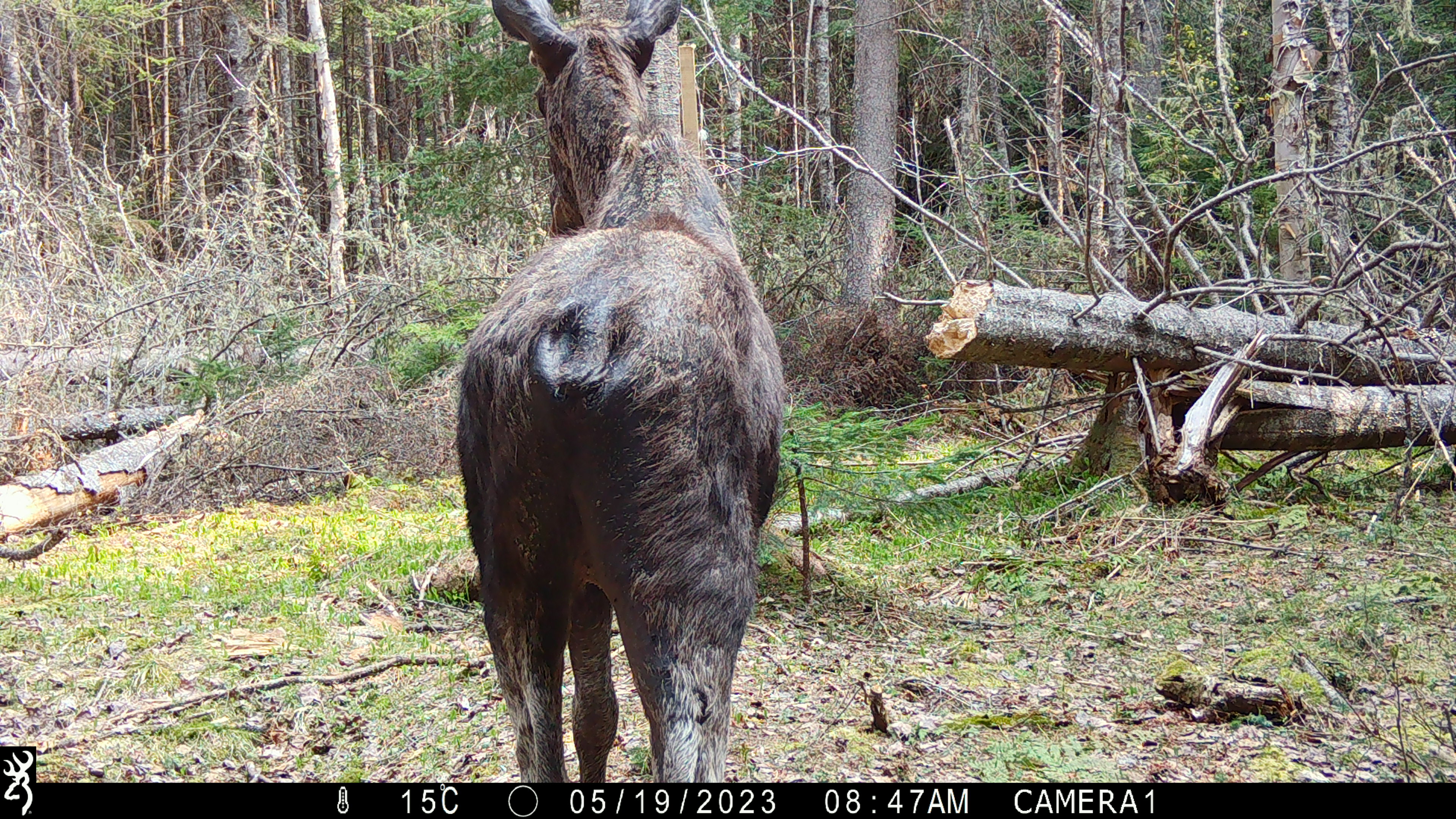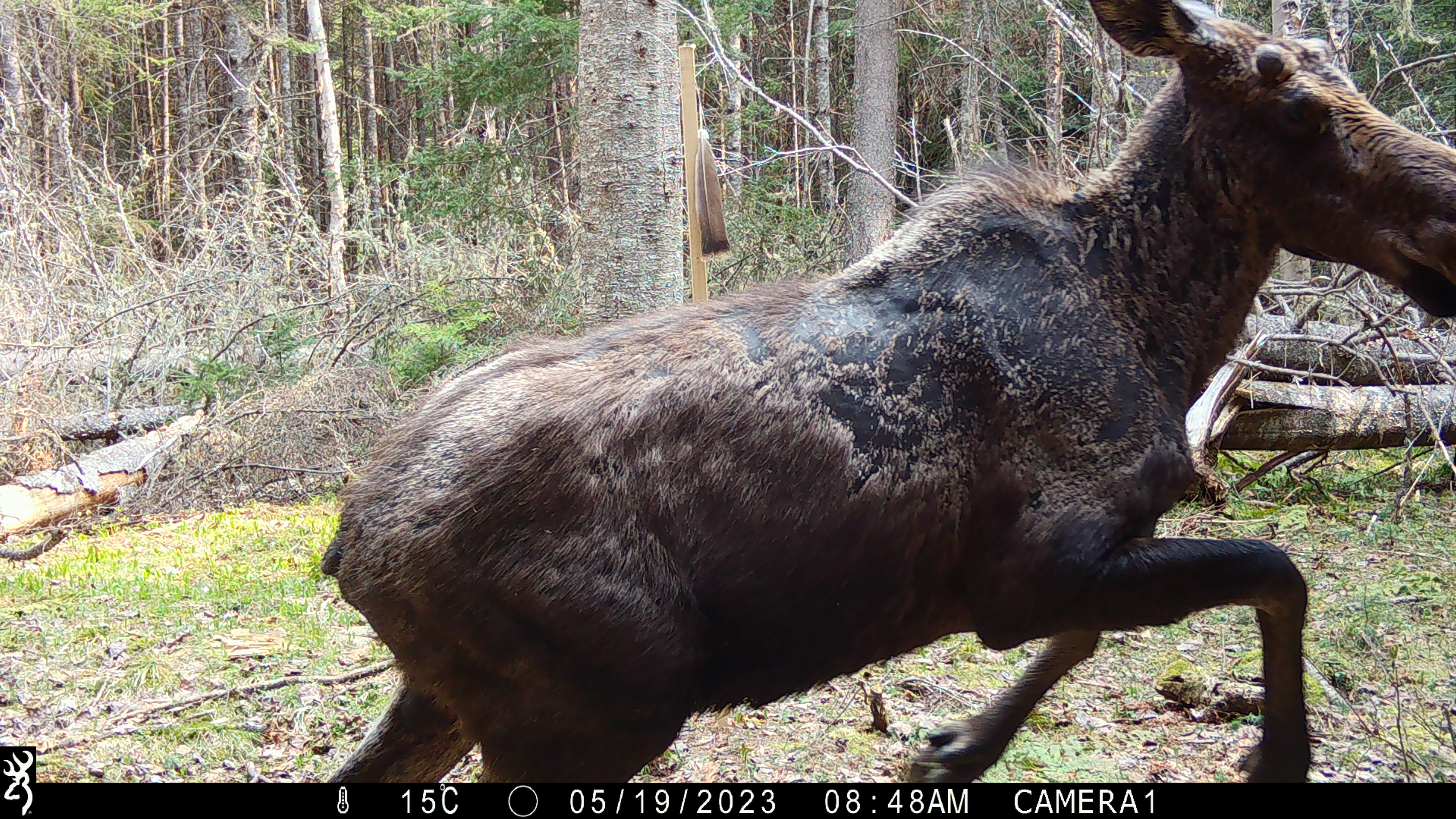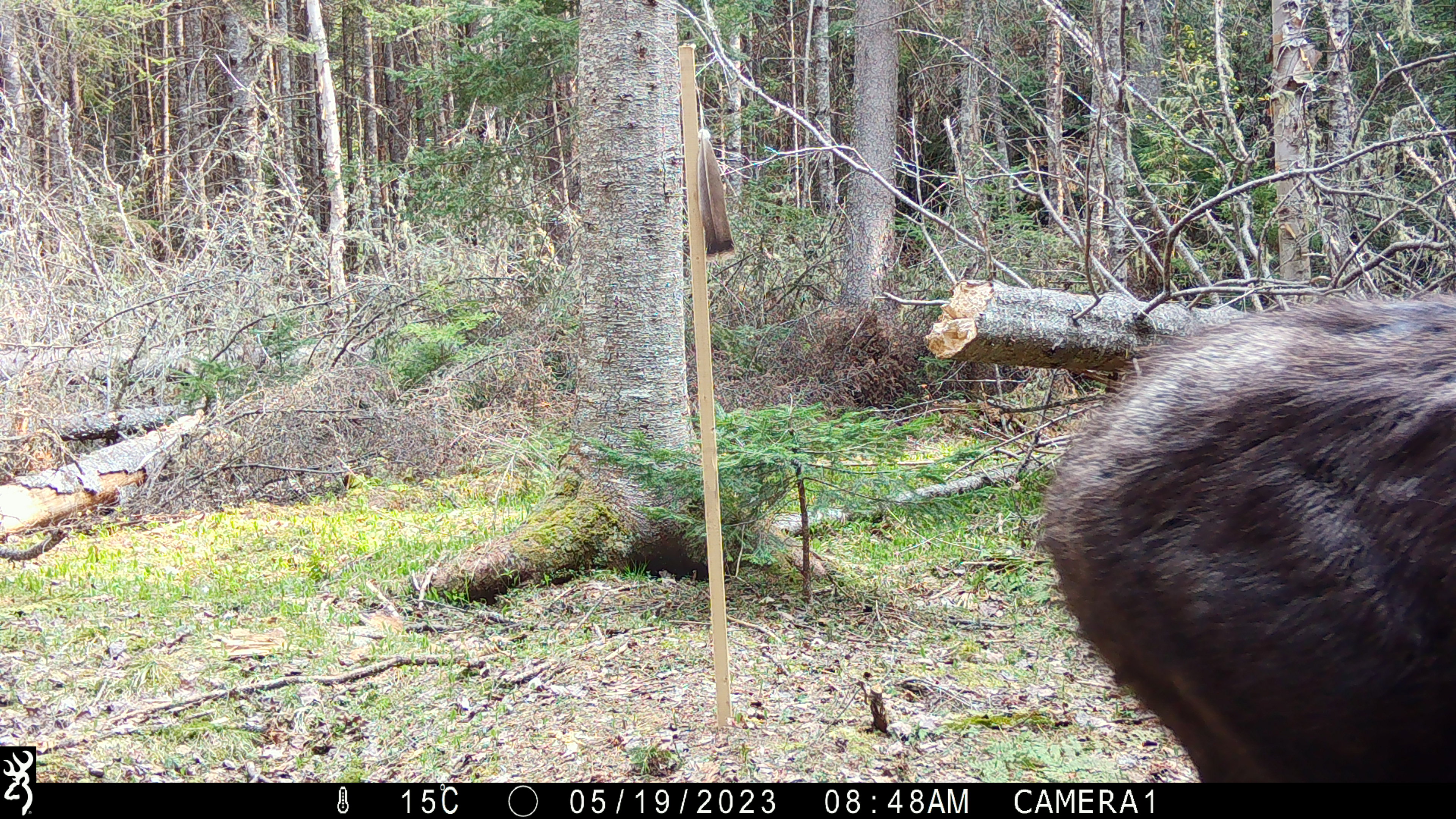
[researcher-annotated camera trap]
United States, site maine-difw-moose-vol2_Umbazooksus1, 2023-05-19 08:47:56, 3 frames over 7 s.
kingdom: Animalia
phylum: Chordata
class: Mammalia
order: Artiodactyla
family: Cervidae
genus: Alces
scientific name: Alces alces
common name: moose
Moose (Alces alces).